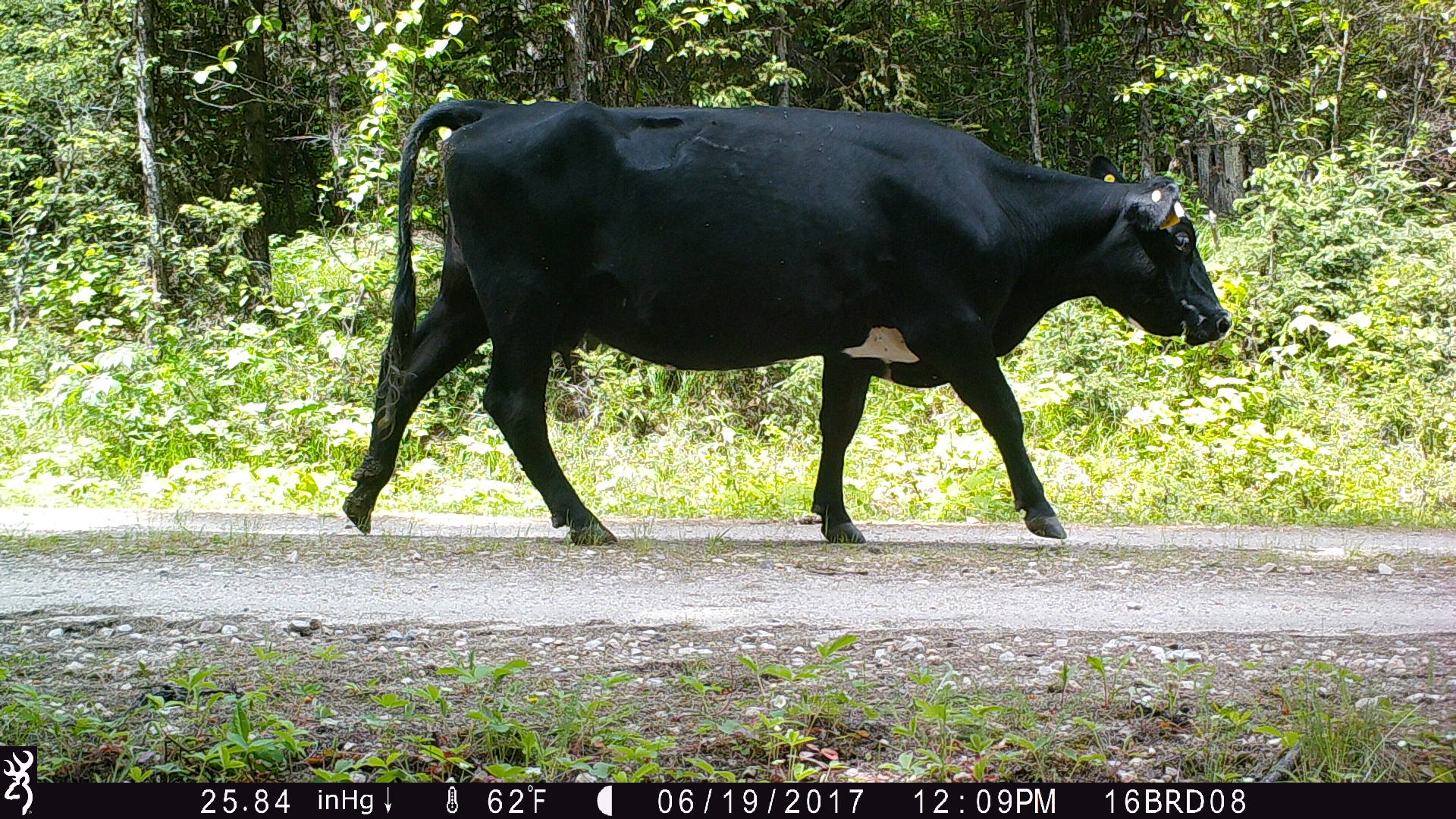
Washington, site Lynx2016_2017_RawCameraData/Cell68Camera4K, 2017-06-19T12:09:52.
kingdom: Animalia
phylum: Chordata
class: Mammalia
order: Artiodactyla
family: Bovidae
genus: Bos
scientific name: Bos taurus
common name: domestic cattle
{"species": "domestic cattle (Bos taurus)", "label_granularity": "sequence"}